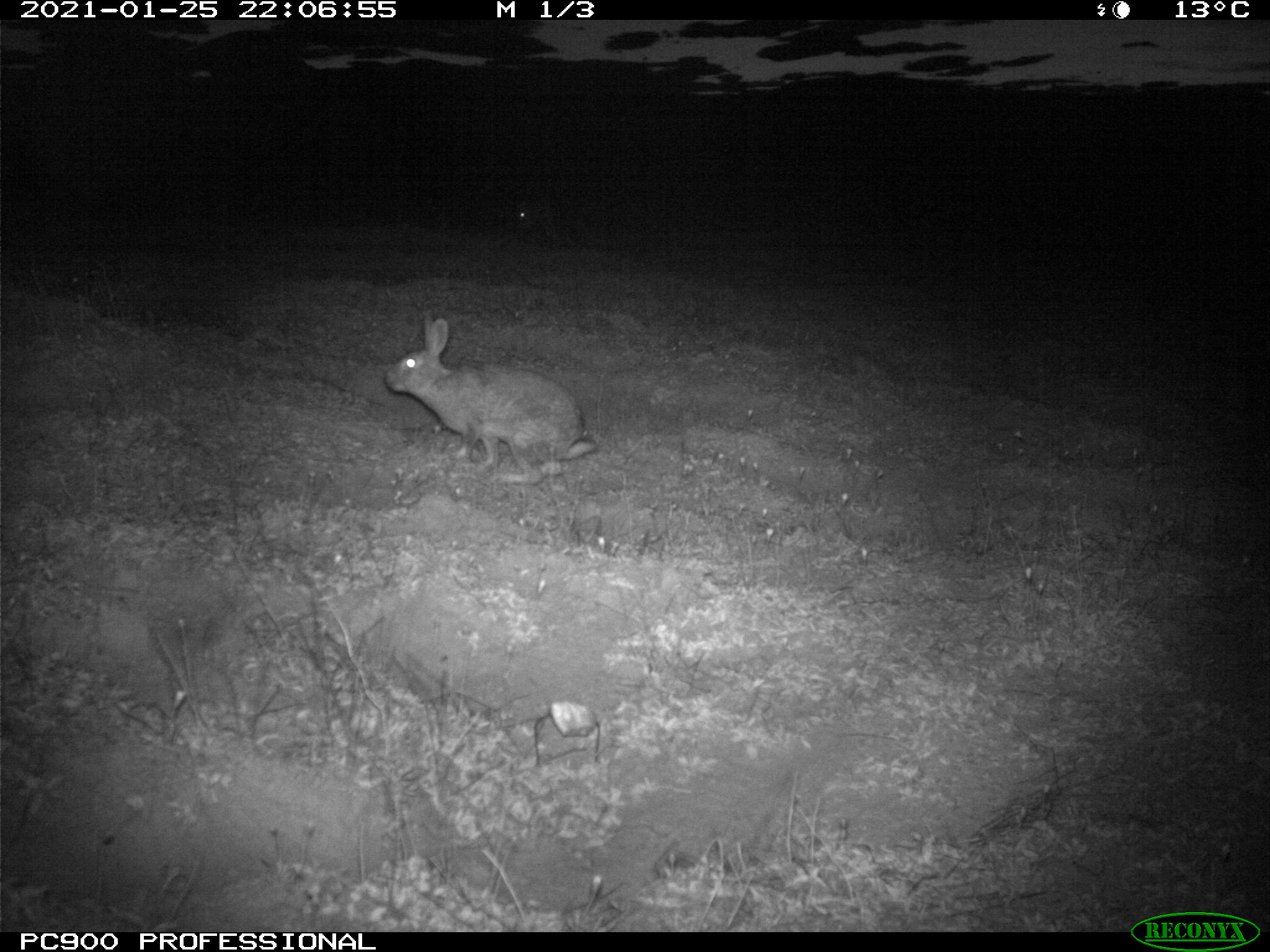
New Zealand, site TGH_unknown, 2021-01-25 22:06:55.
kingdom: Animalia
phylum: Chordata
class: Mammalia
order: Lagomorpha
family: Leporidae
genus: Oryctolagus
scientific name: Oryctolagus cuniculus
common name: european rabbit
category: rabbit